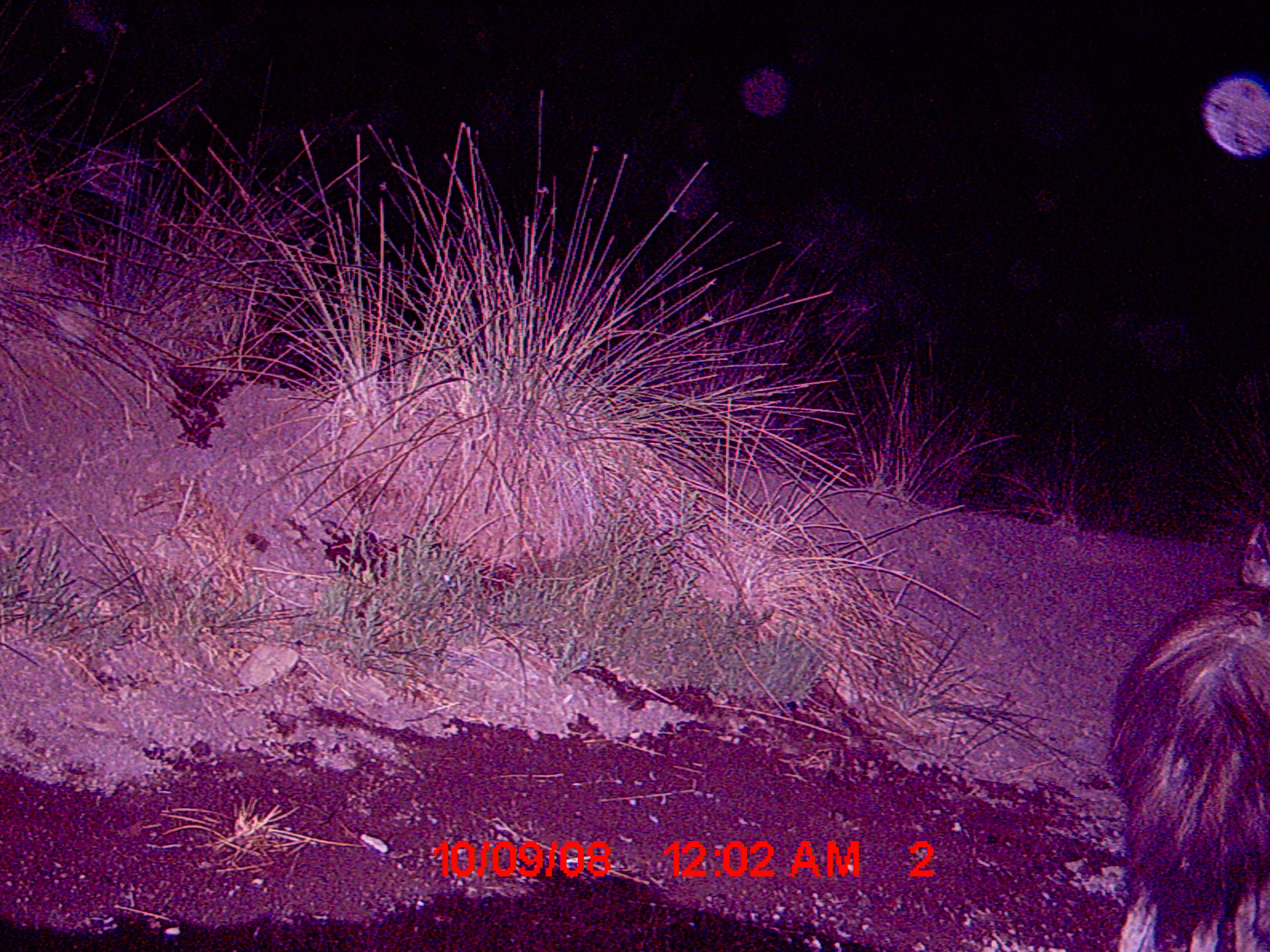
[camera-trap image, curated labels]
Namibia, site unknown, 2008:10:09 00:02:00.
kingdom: Animalia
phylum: Chordata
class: Mammalia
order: Carnivora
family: Hyaenidae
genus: Parahyaena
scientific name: Parahyaena brunnea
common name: brown hyena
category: hyaena brunnea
Hyaena brunnea (brown hyena) (Parahyaena brunnea).